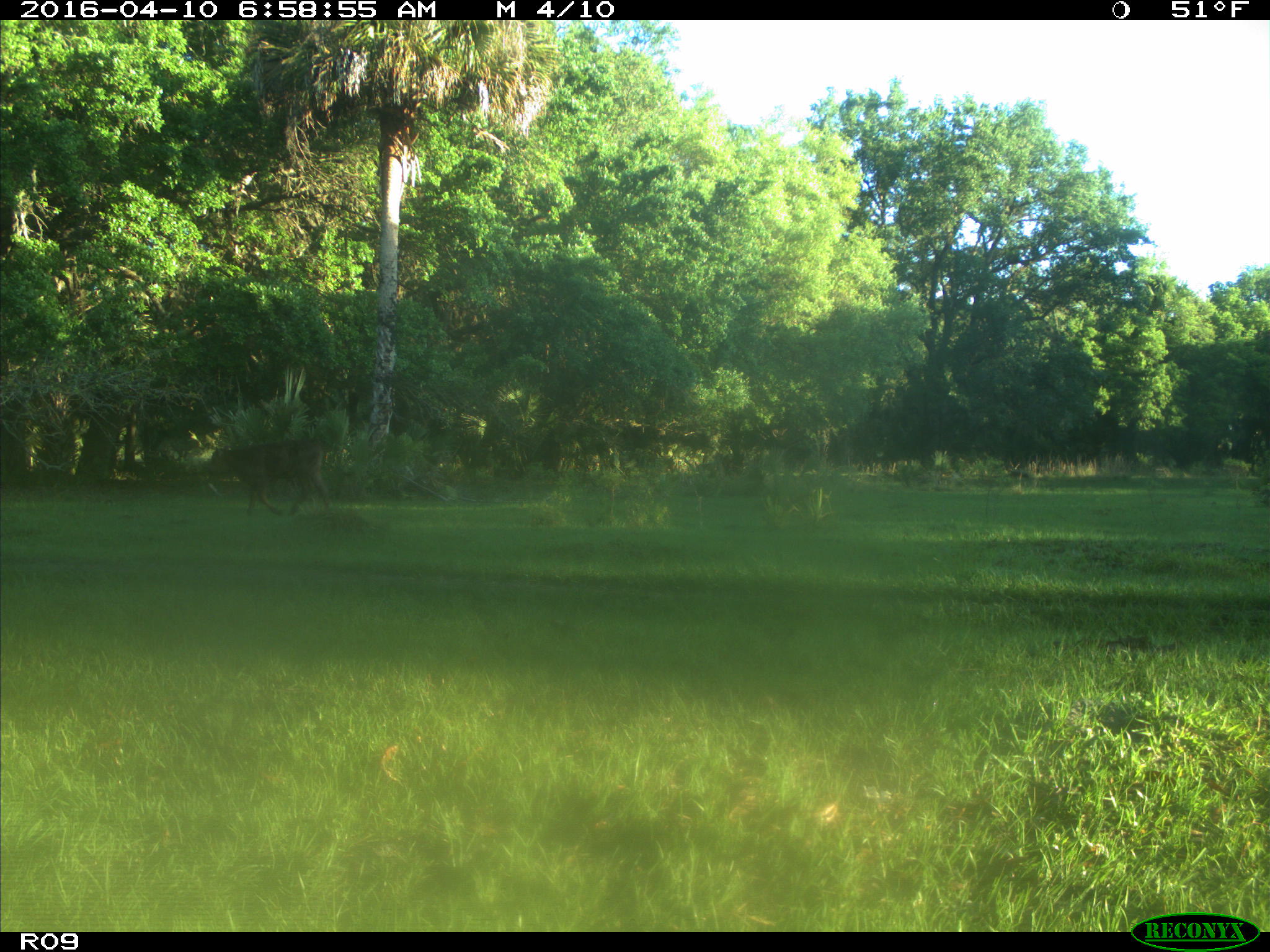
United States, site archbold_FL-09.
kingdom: Animalia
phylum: Chordata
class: Mammalia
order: Artiodactyla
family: Bovidae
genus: Bos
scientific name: Bos taurus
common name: domestic cow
Bos taurus (domestic cow).